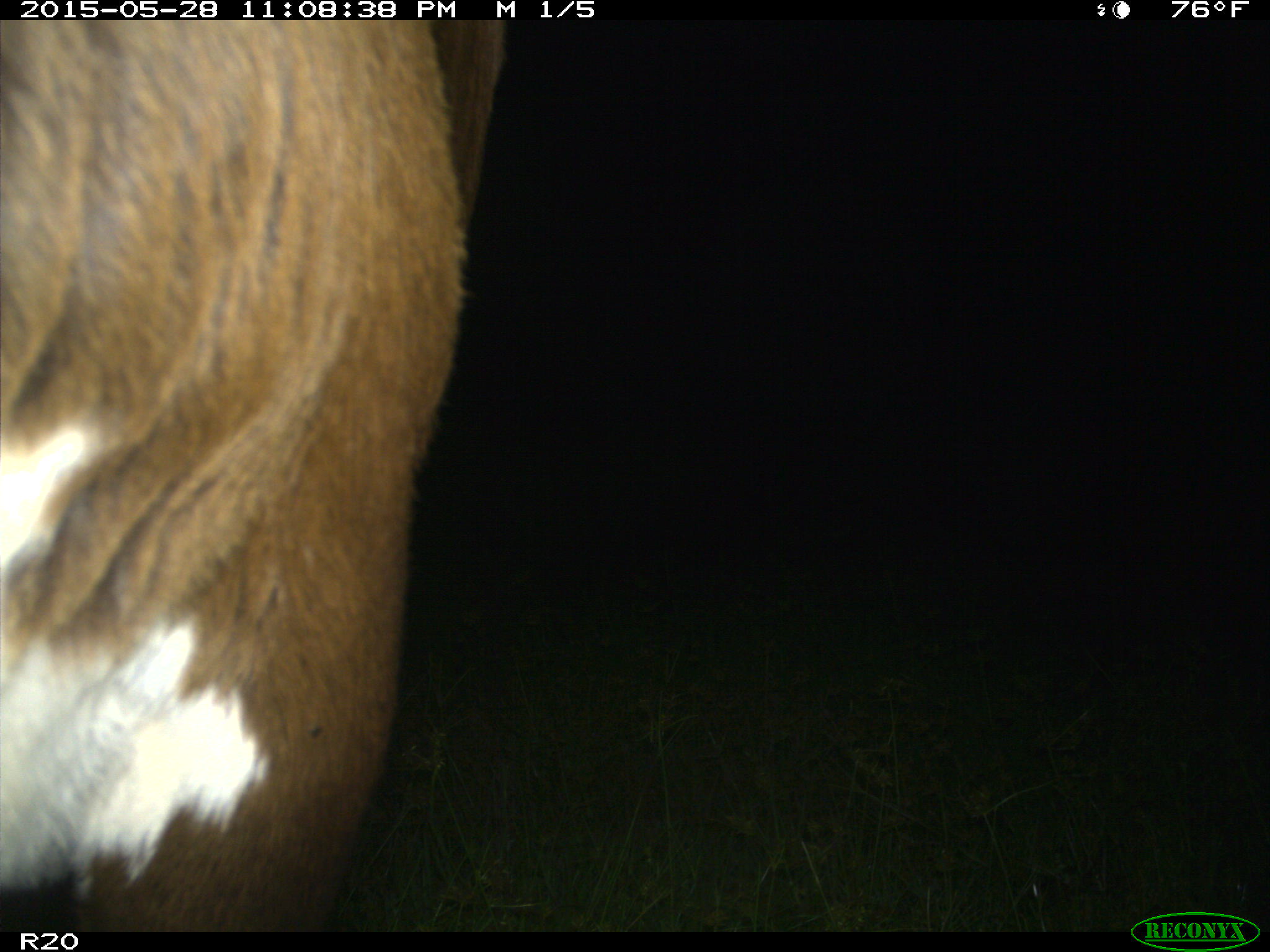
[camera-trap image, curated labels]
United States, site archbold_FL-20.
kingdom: Animalia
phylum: Chordata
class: Mammalia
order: Artiodactyla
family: Bovidae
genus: Bos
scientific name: Bos taurus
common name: domestic cow